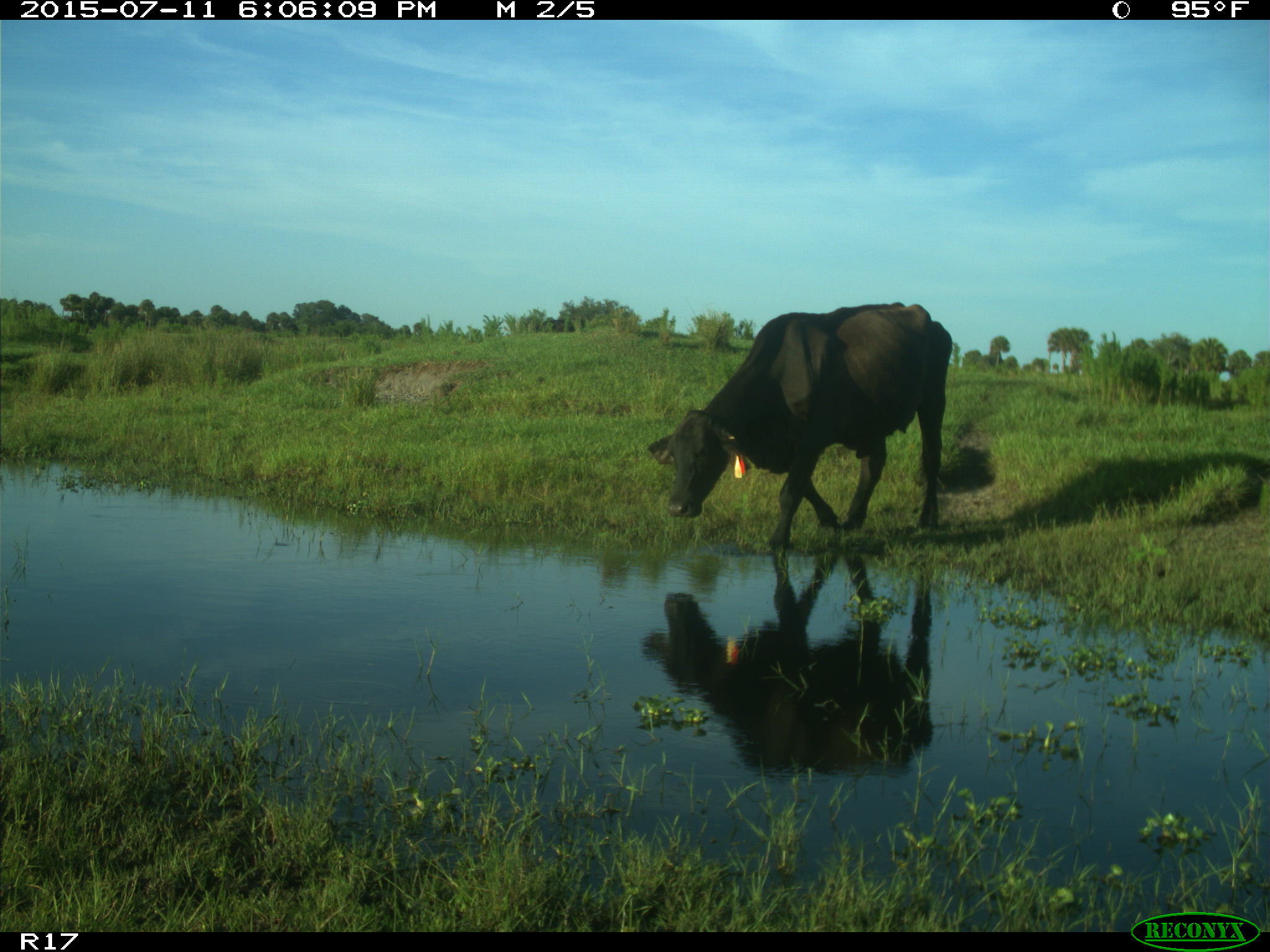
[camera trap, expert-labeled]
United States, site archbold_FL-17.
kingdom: Animalia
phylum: Chordata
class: Mammalia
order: Artiodactyla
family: Bovidae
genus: Bos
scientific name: Bos taurus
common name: domestic cow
Bos taurus (domestic cow).